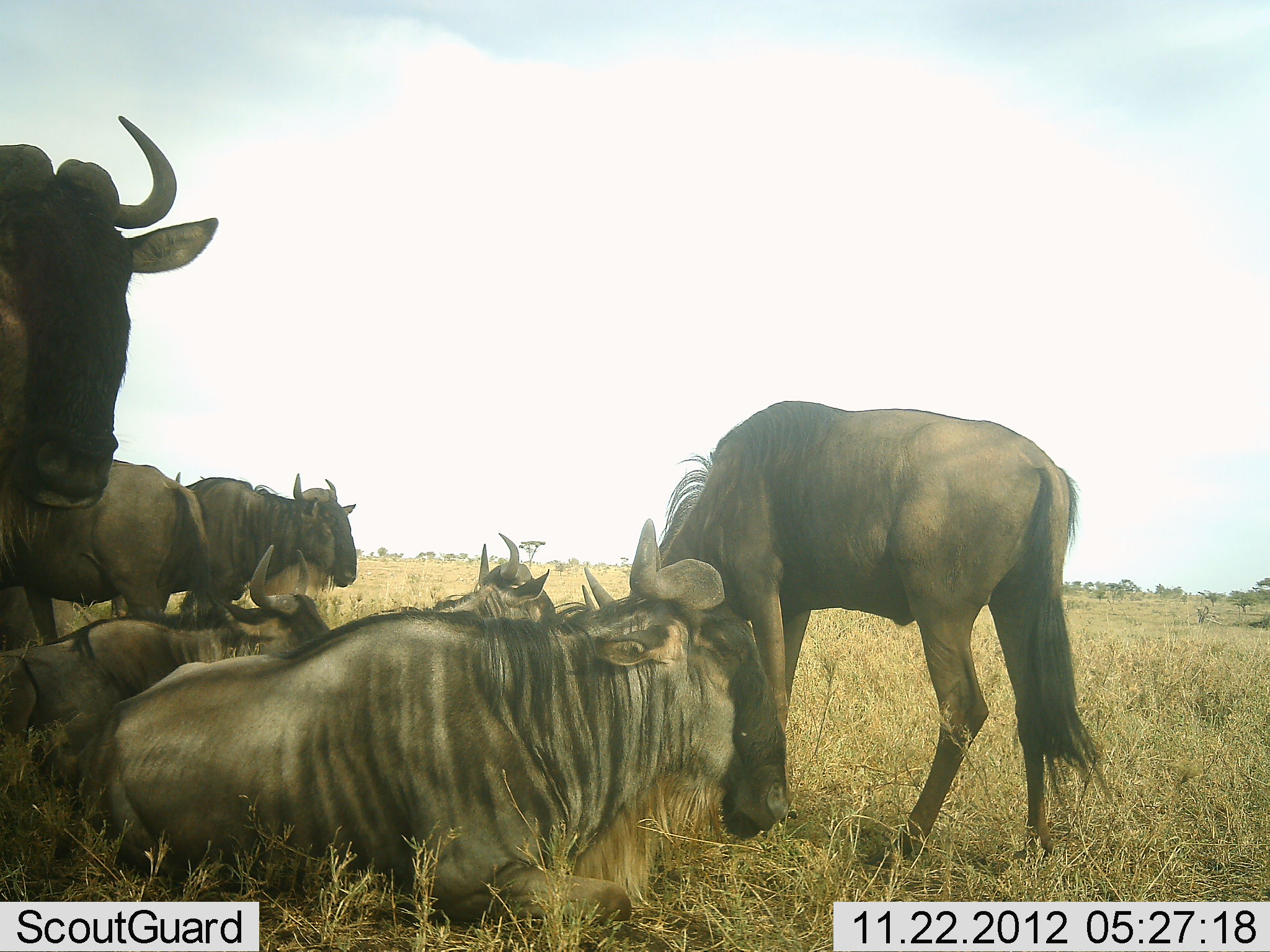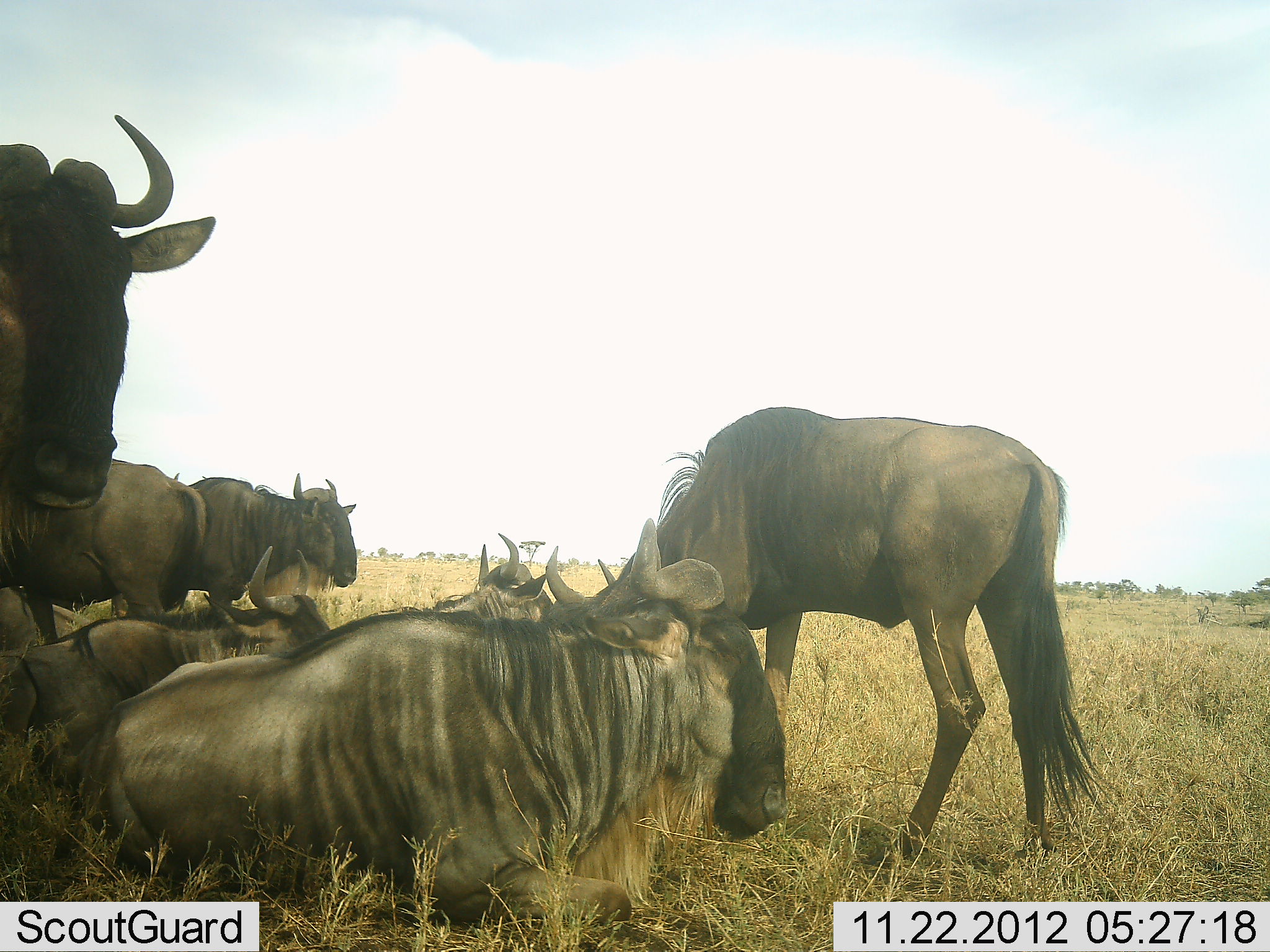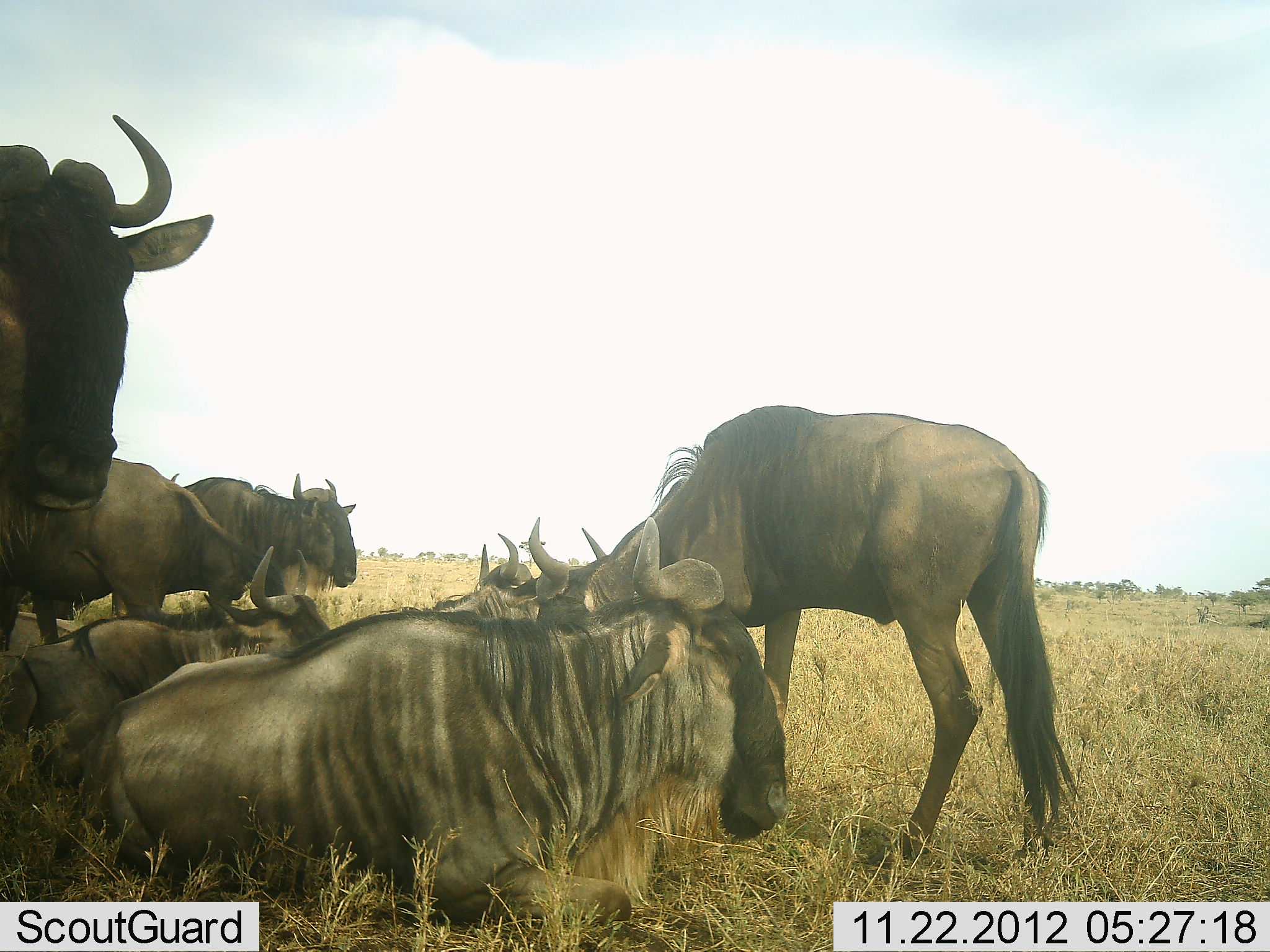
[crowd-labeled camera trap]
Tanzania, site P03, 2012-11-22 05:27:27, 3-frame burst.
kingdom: Animalia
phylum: Chordata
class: Mammalia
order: Artiodactyla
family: Bovidae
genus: Connochaetes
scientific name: Connochaetes taurinus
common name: blue wildebeest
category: wildebeest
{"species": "wildebeest (blue wildebeest) (Connochaetes taurinus)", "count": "7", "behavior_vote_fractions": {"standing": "80%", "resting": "100%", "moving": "0%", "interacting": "0%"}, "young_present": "0%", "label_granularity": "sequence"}